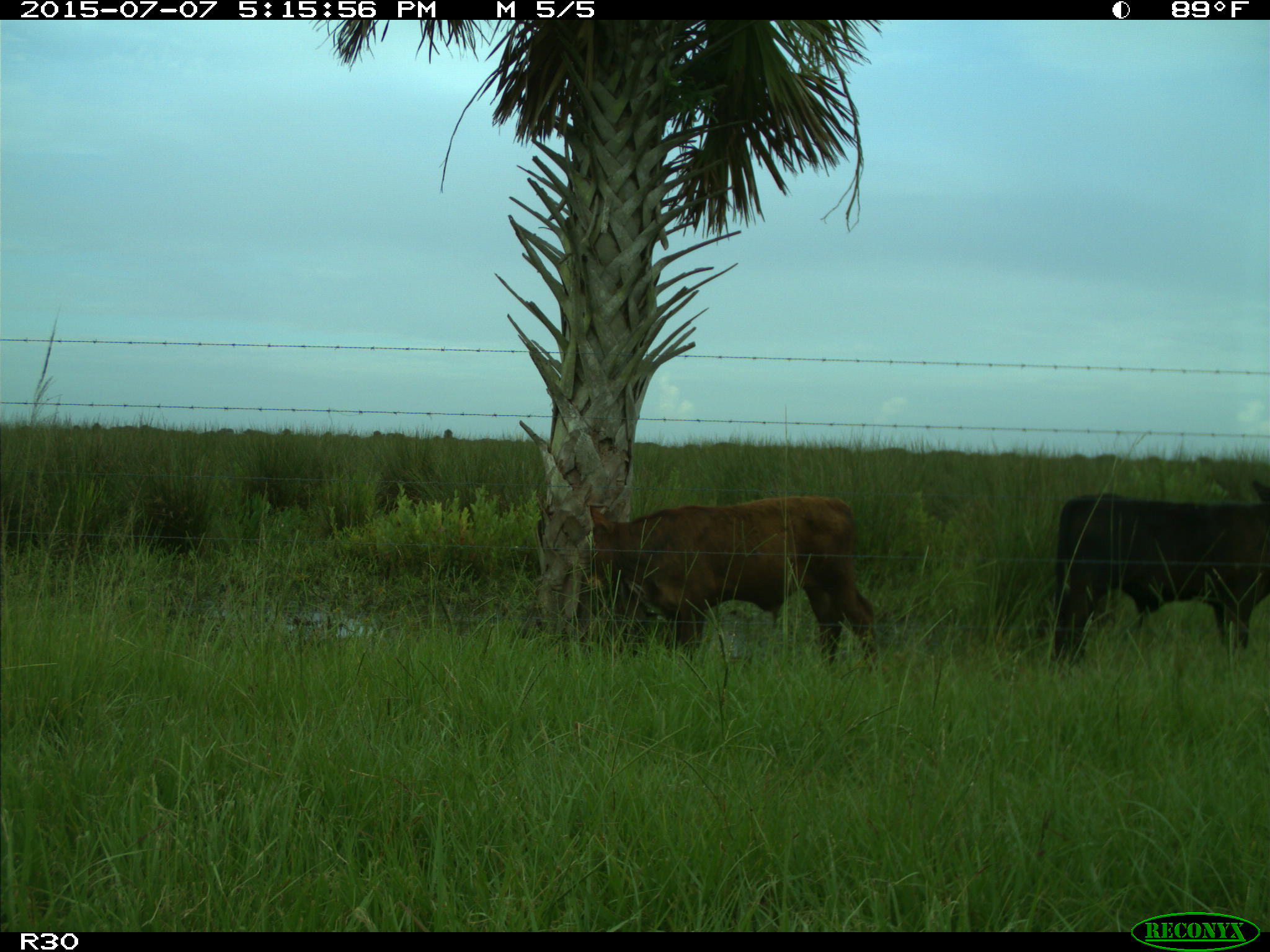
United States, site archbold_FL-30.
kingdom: Animalia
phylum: Chordata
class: Mammalia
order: Artiodactyla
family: Bovidae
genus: Bos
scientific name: Bos taurus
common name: domestic cow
Bos taurus (domestic cow).